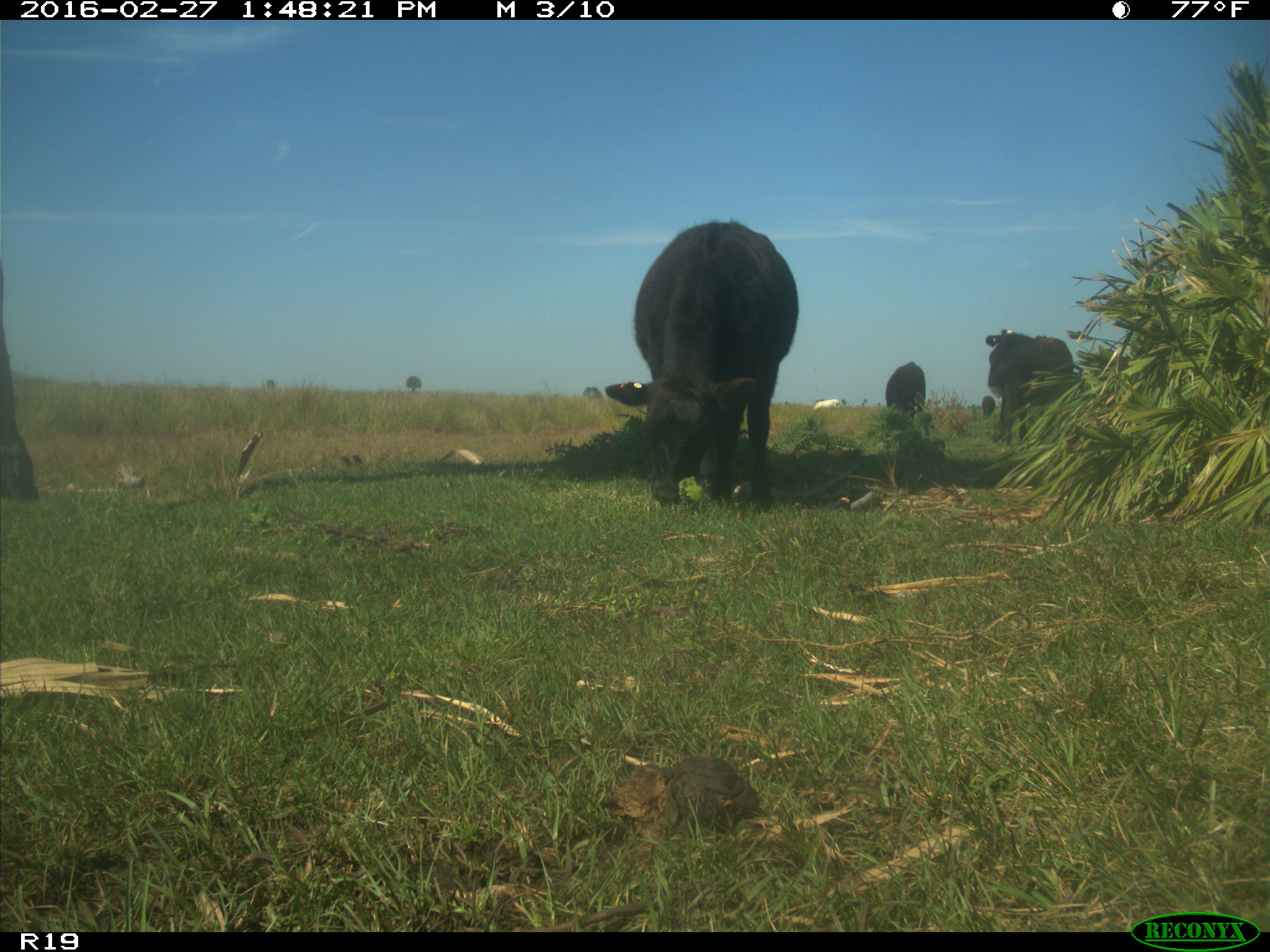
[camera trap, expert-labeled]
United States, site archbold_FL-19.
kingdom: Animalia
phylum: Chordata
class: Mammalia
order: Artiodactyla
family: Bovidae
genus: Bos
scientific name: Bos taurus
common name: domestic cow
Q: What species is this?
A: Bos taurus (domestic cow).